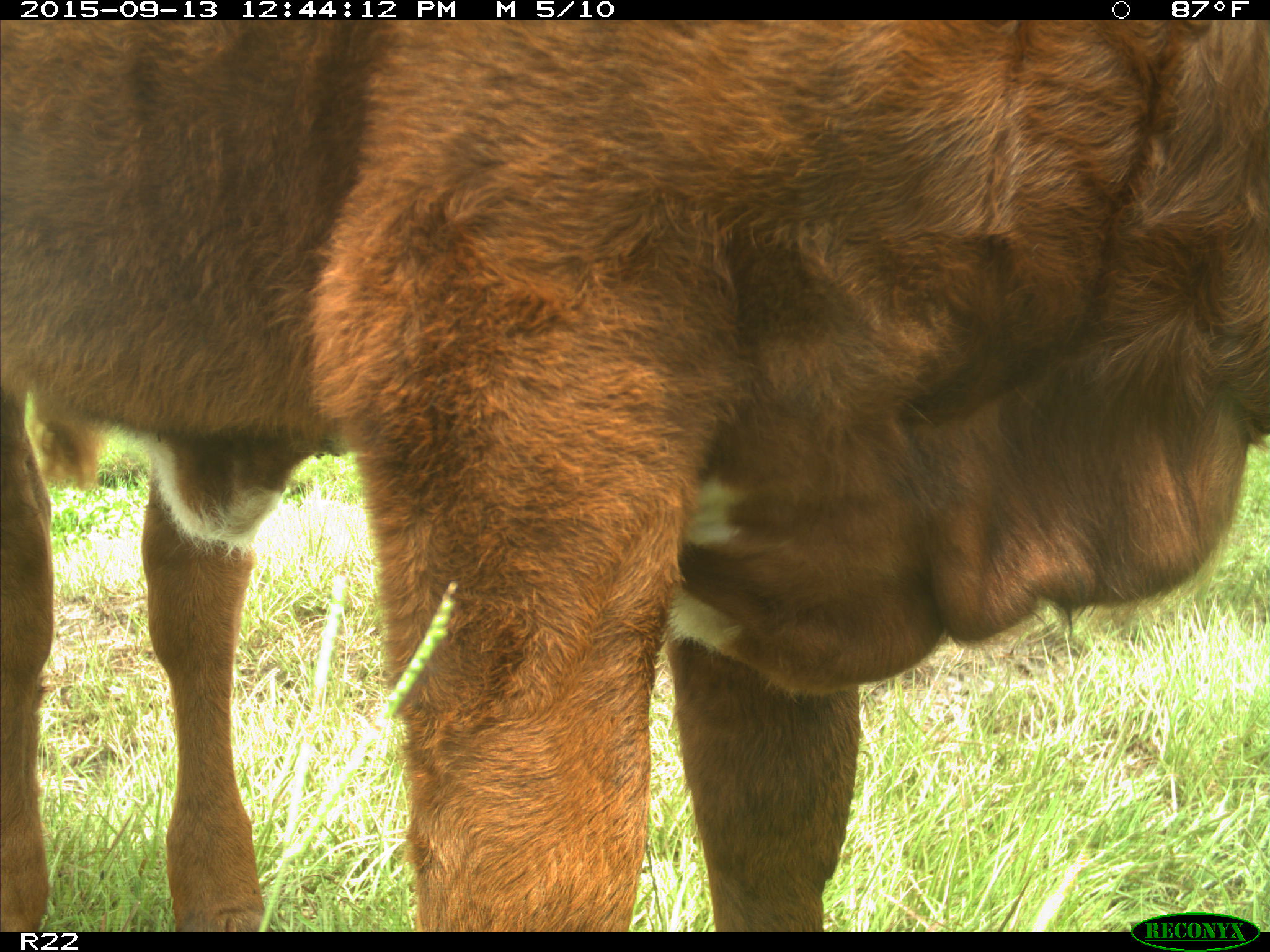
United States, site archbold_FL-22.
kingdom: Animalia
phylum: Chordata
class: Mammalia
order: Artiodactyla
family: Bovidae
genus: Bos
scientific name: Bos taurus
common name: domestic cow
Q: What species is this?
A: Bos taurus (domestic cow).